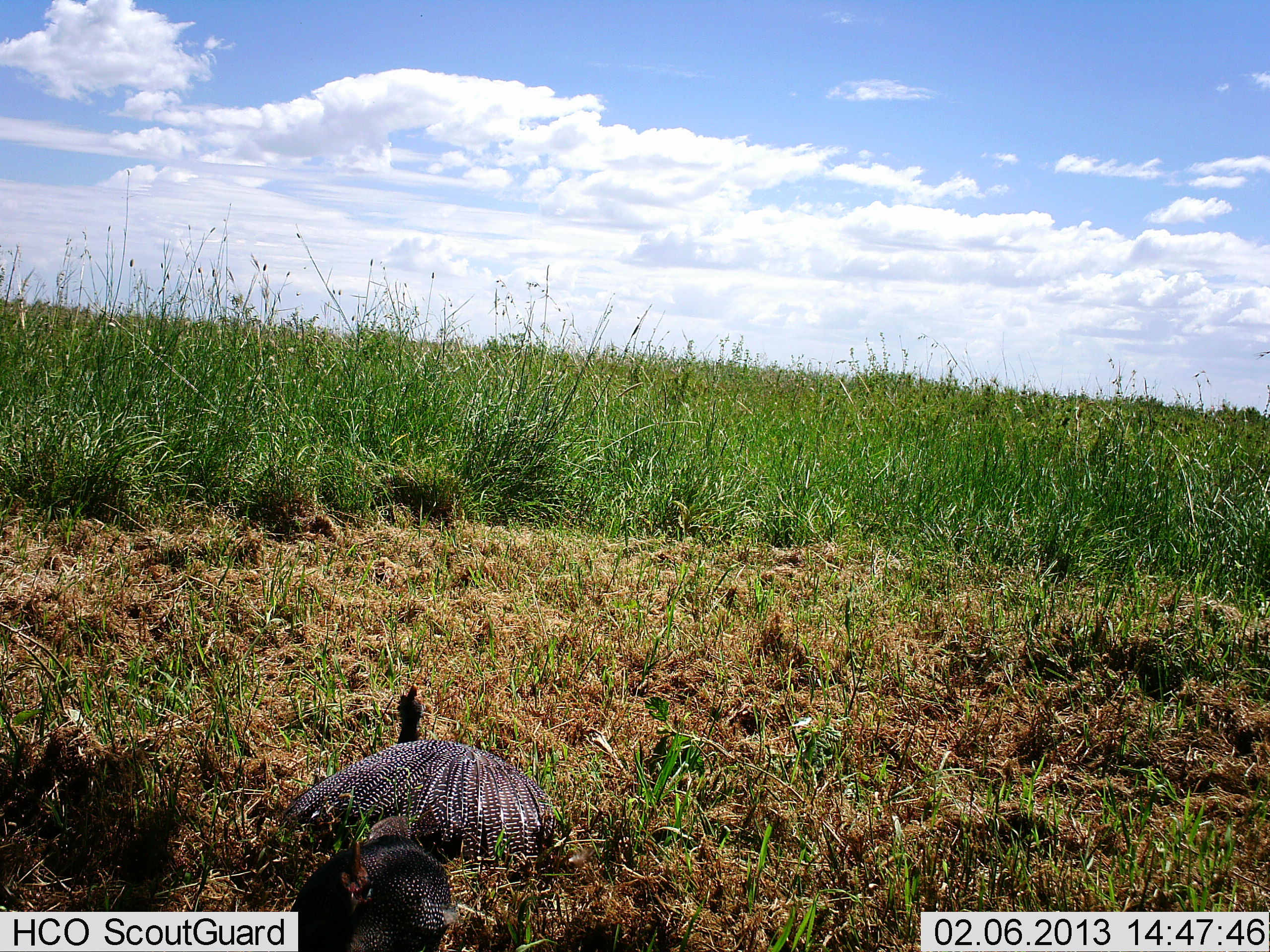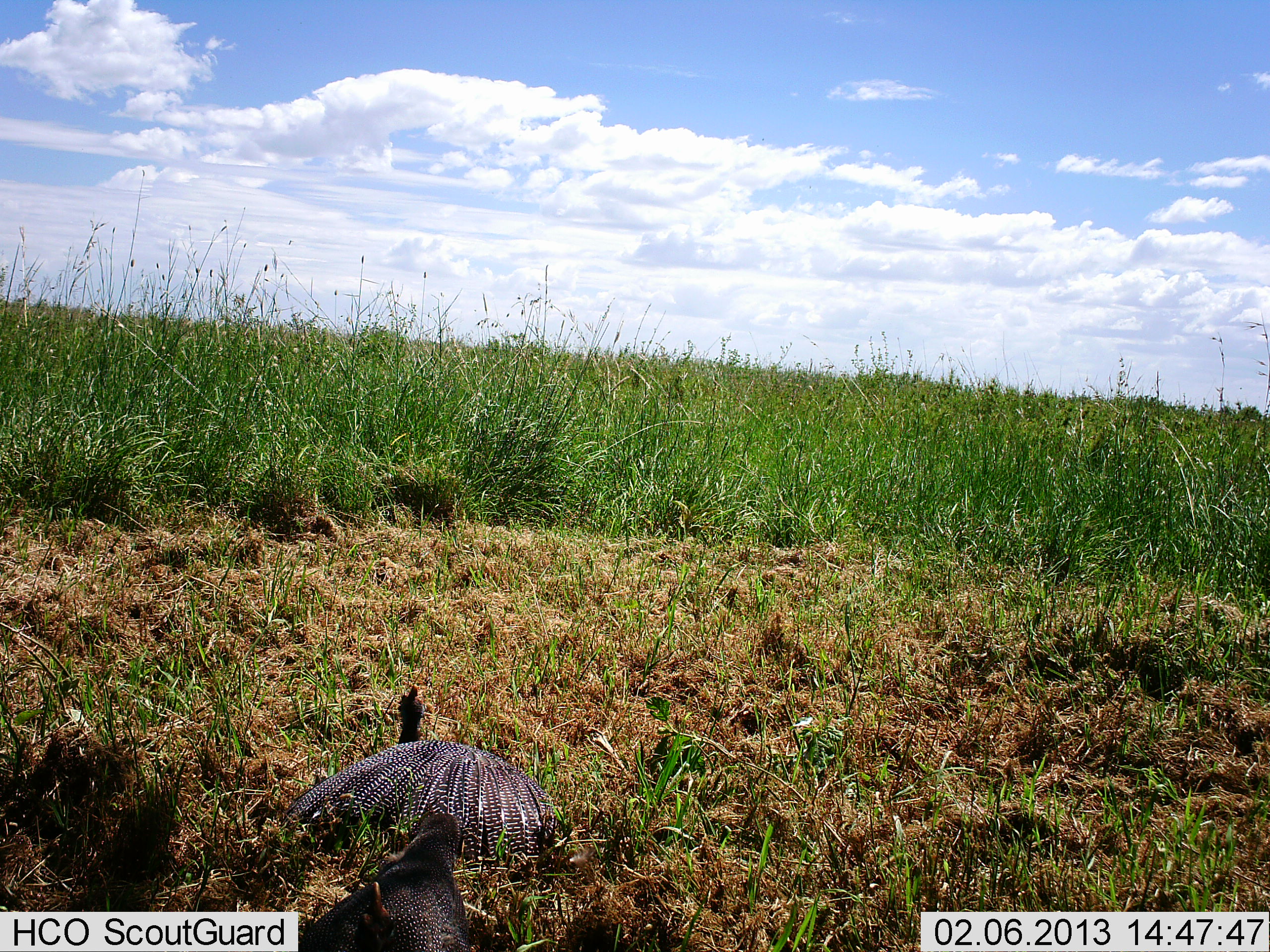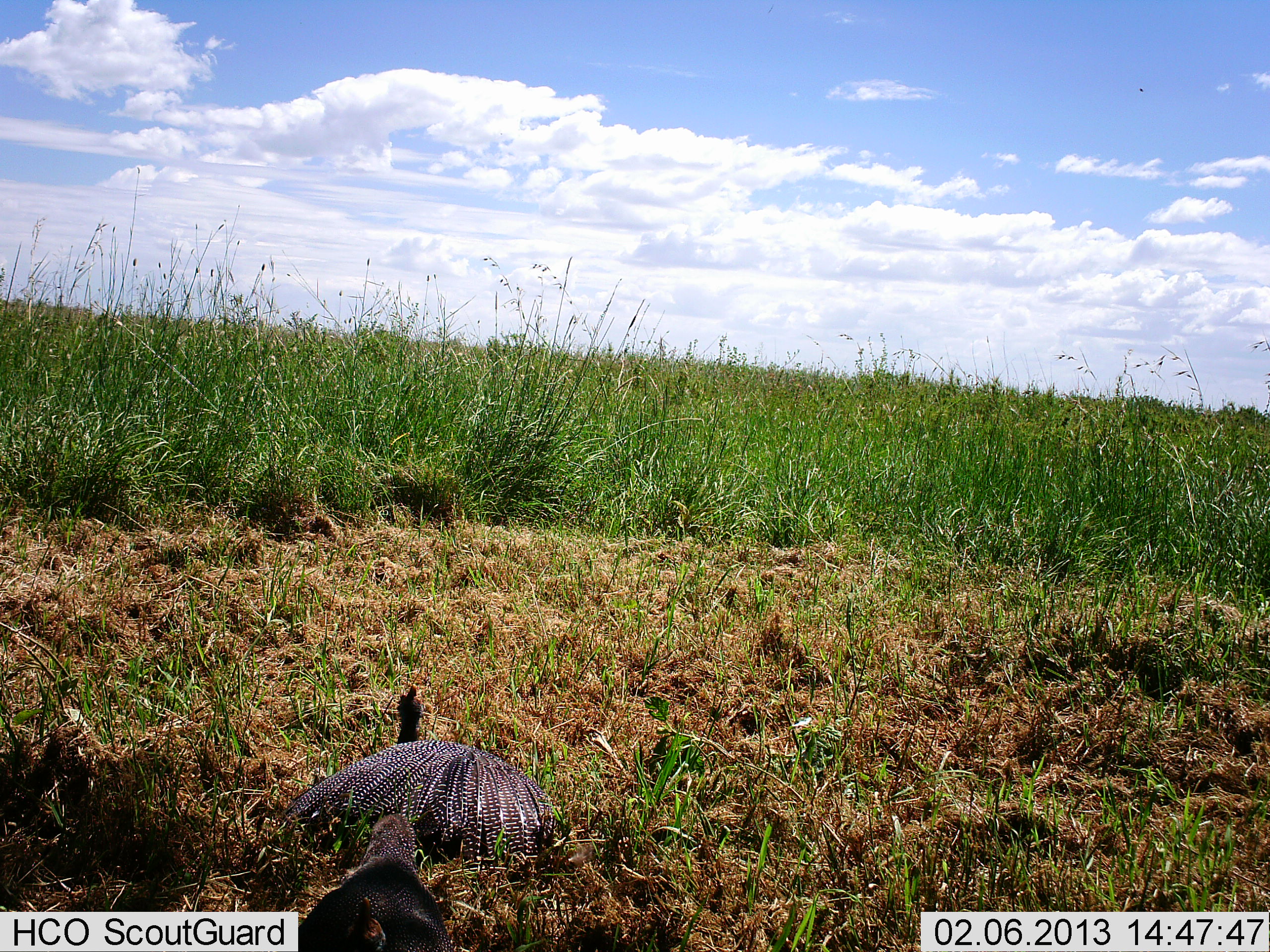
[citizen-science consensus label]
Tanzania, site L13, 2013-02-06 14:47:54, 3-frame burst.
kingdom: Animalia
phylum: Chordata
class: Aves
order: Galliformes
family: Numididae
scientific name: Numididae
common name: guinea fowl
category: guineafowl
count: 2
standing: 33%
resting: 81%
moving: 19%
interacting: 5%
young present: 5%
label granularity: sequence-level